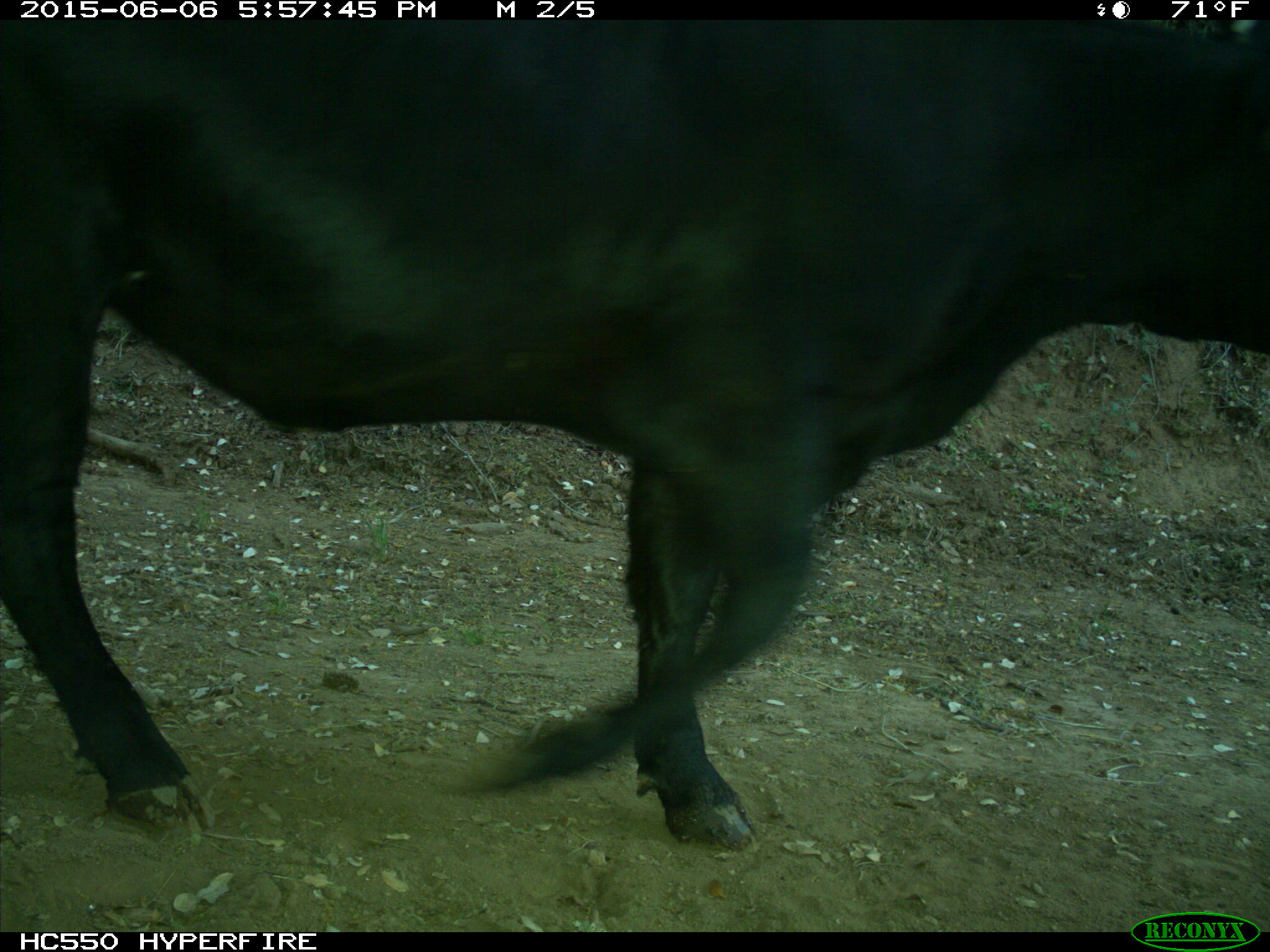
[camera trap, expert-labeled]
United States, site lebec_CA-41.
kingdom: Animalia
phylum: Chordata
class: Mammalia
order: Artiodactyla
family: Bovidae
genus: Bos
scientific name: Bos taurus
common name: domestic cow